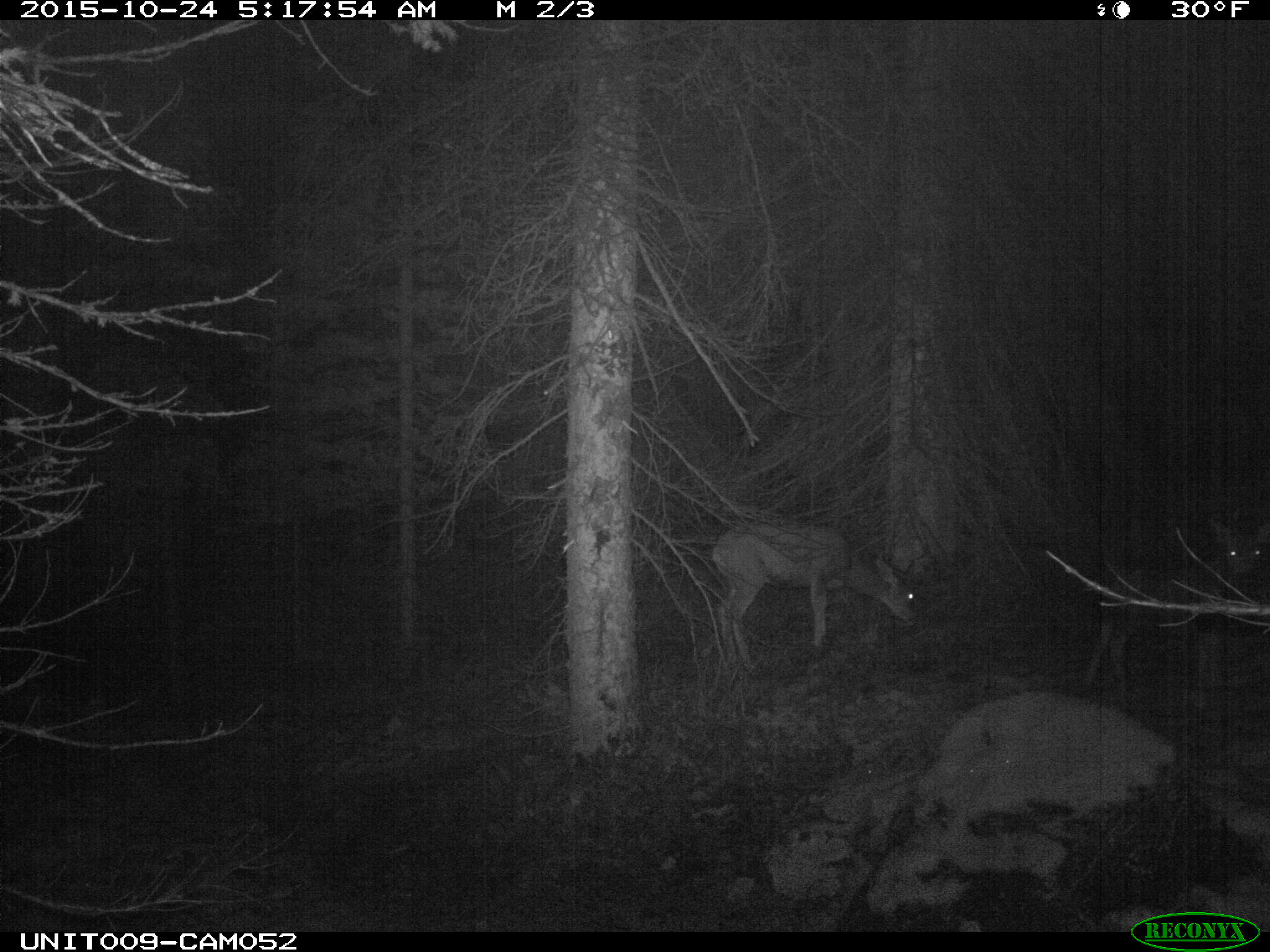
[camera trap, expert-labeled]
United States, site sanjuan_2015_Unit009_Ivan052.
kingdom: Animalia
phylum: Chordata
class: Mammalia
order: Artiodactyla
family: Cervidae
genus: Odocoileus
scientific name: Odocoileus hemionus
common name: mule deer